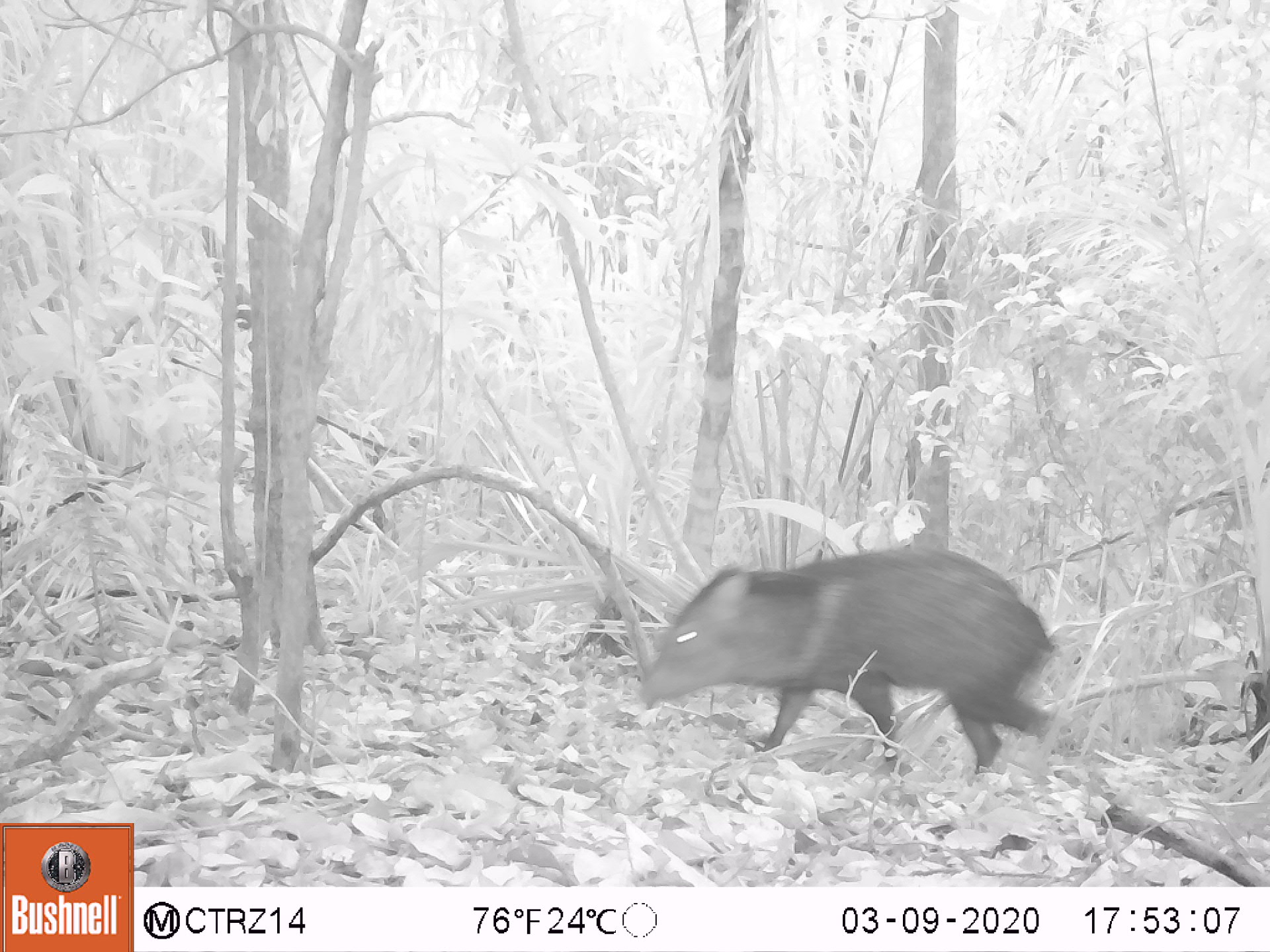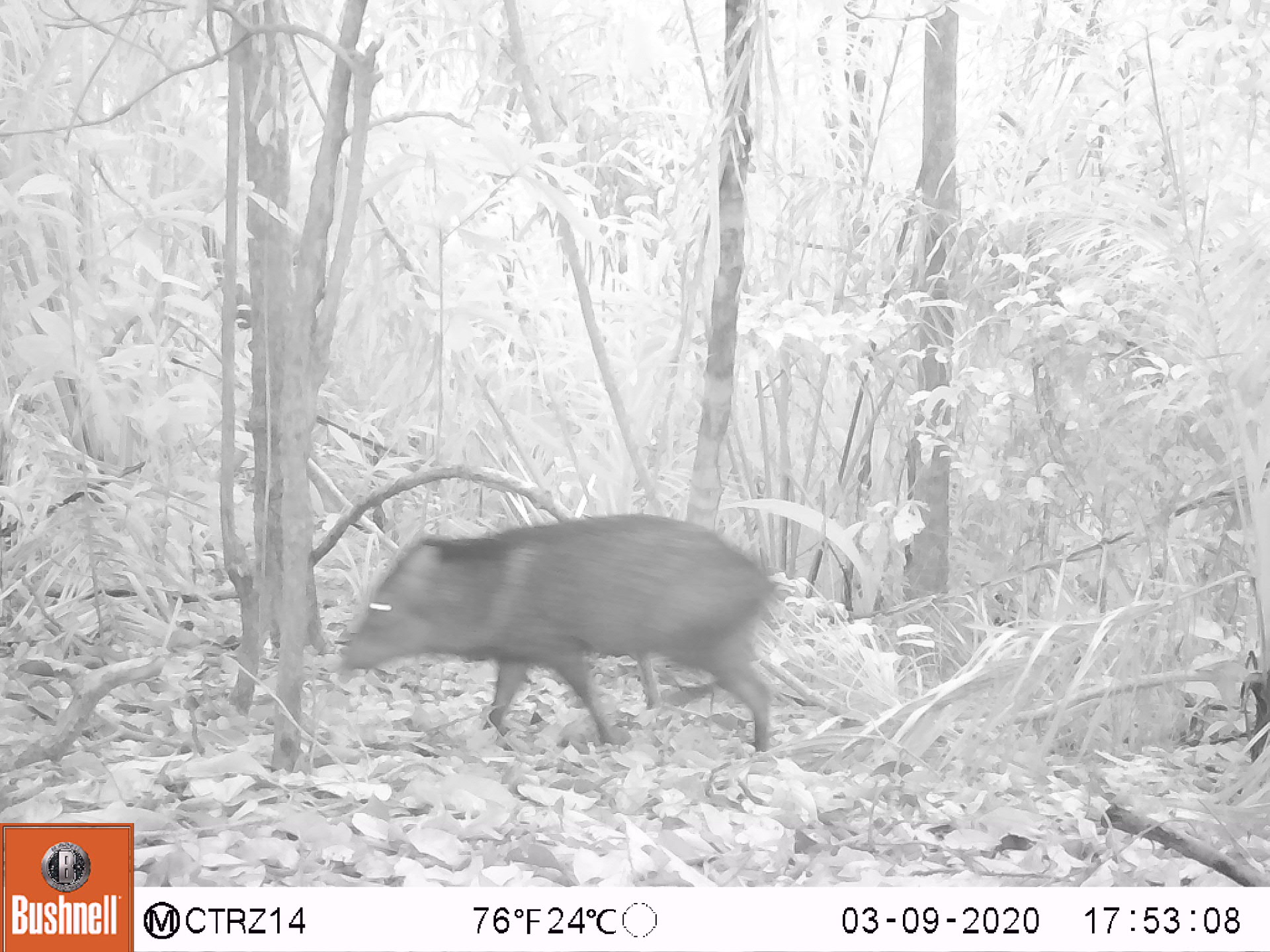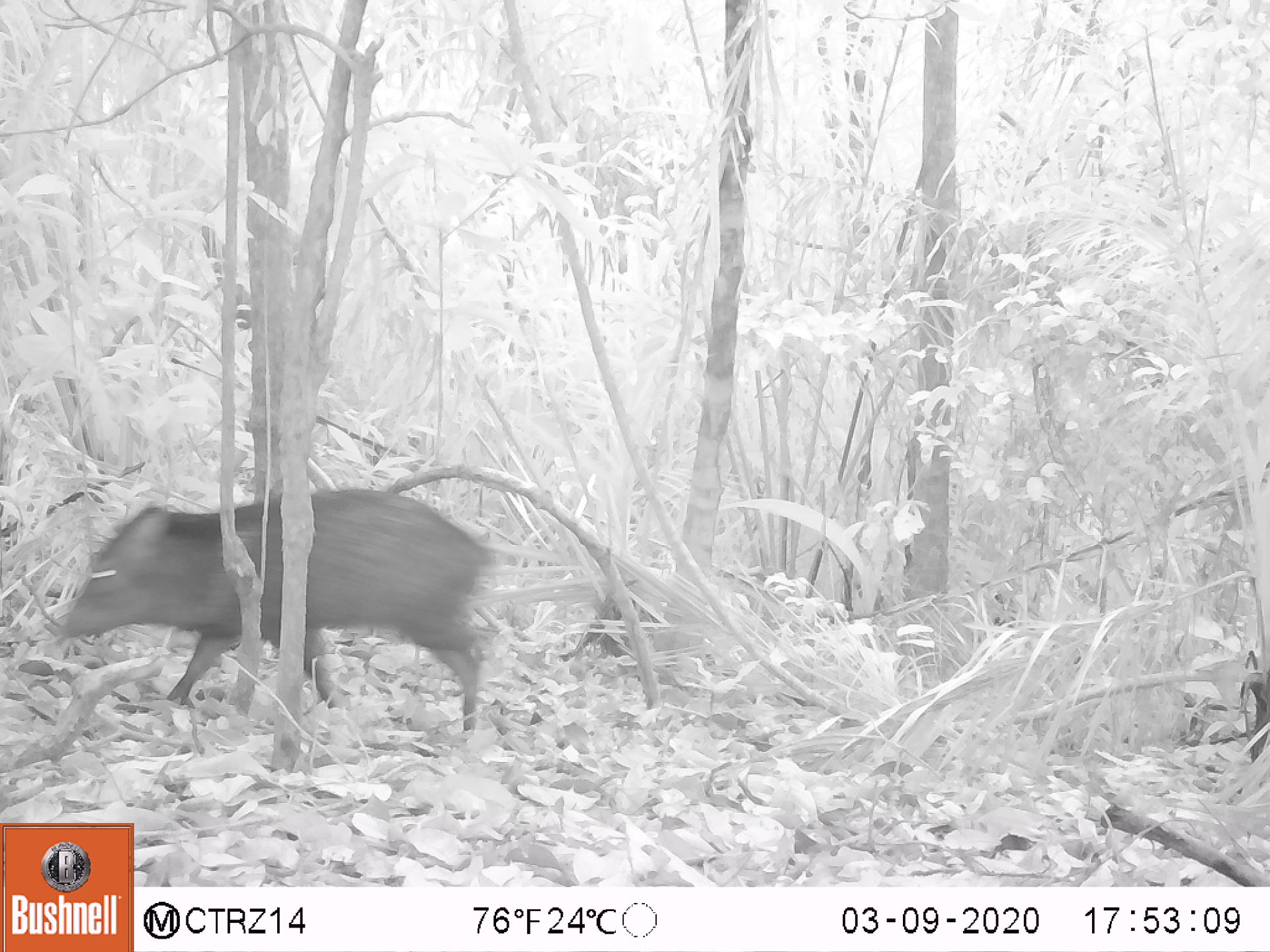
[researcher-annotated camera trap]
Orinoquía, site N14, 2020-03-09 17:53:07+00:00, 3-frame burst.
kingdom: Animalia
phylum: Chordata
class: Mammalia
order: Artiodactyla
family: Tayassuidae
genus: Pecari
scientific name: Pecari tajacu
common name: collared peccary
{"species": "collared peccary (Pecari tajacu)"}